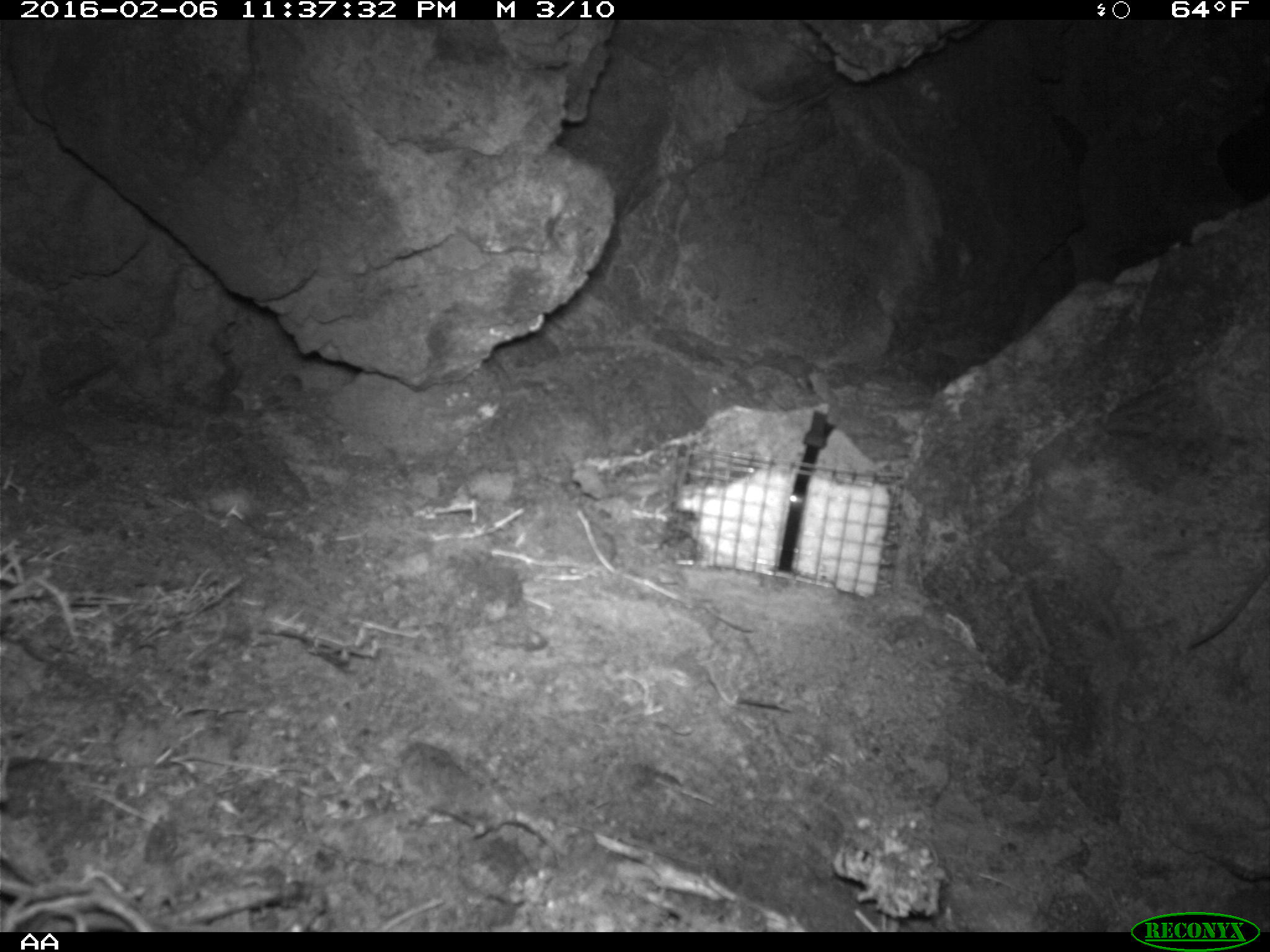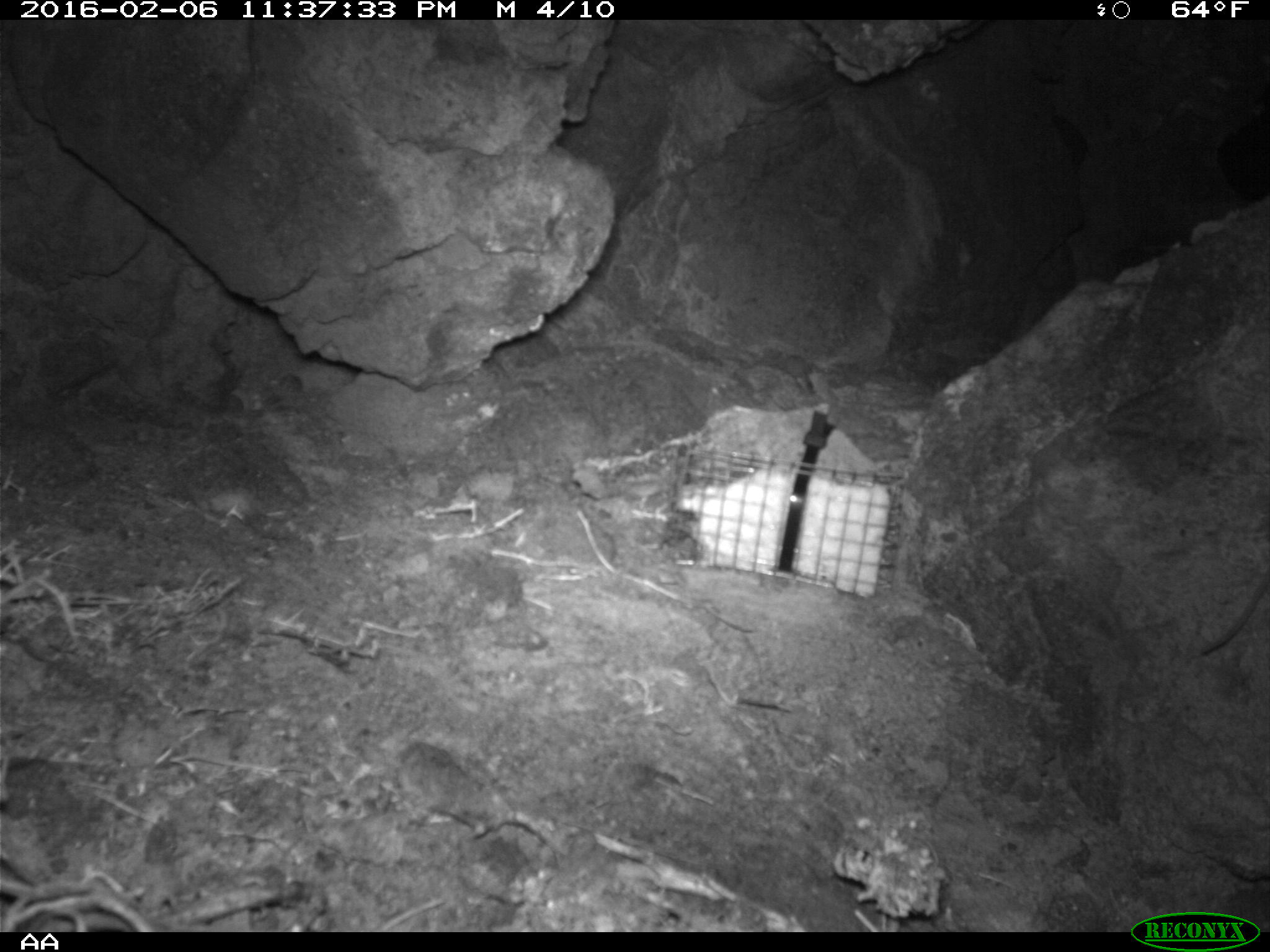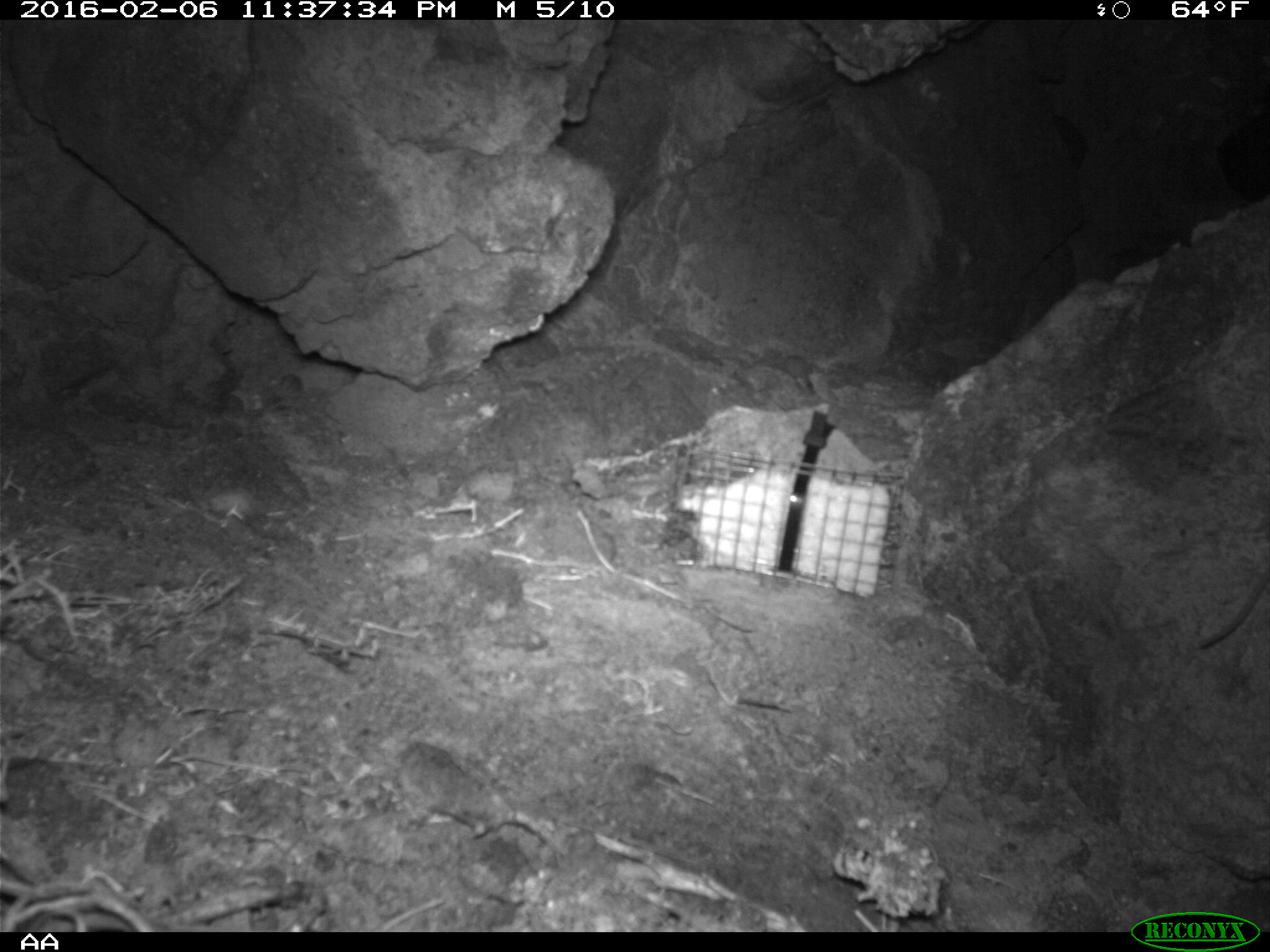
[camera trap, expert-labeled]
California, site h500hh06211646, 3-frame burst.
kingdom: Animalia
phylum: Chordata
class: Mammalia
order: Rodentia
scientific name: Rodentia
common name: rodent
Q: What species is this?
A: Rodent (Rodentia).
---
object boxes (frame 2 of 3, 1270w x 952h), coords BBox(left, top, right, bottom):
rodent: BBox(1201, 568, 1269, 653)